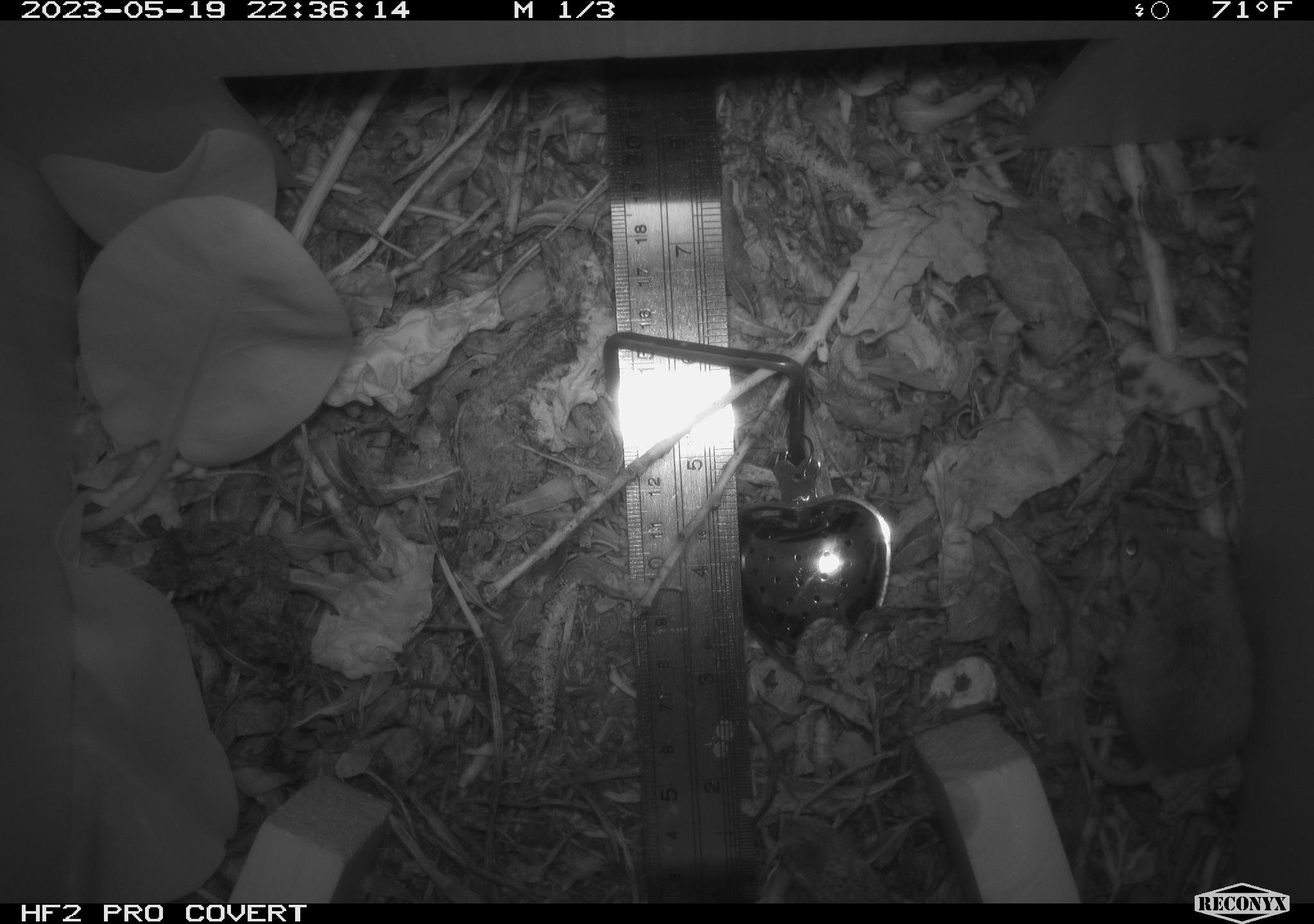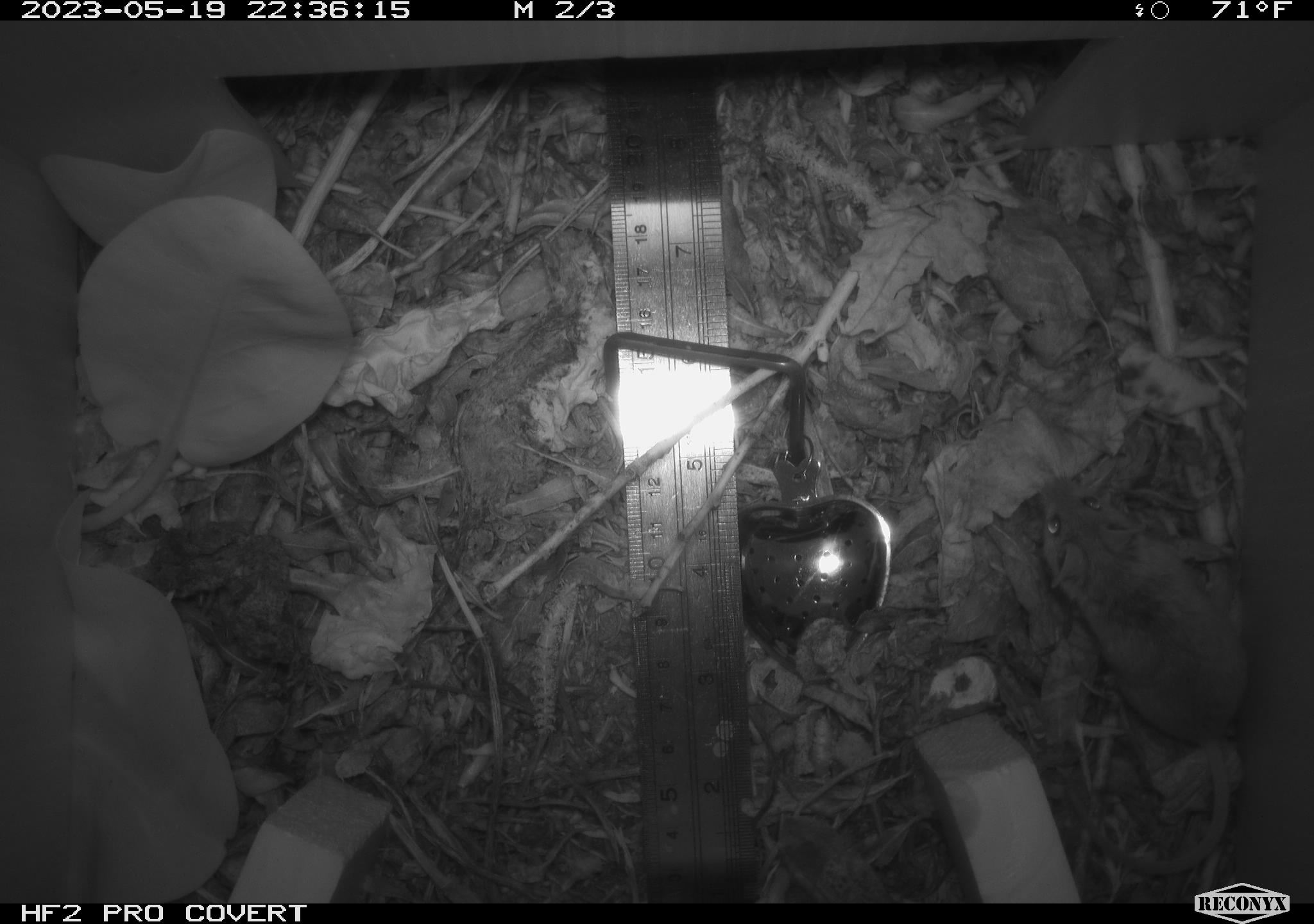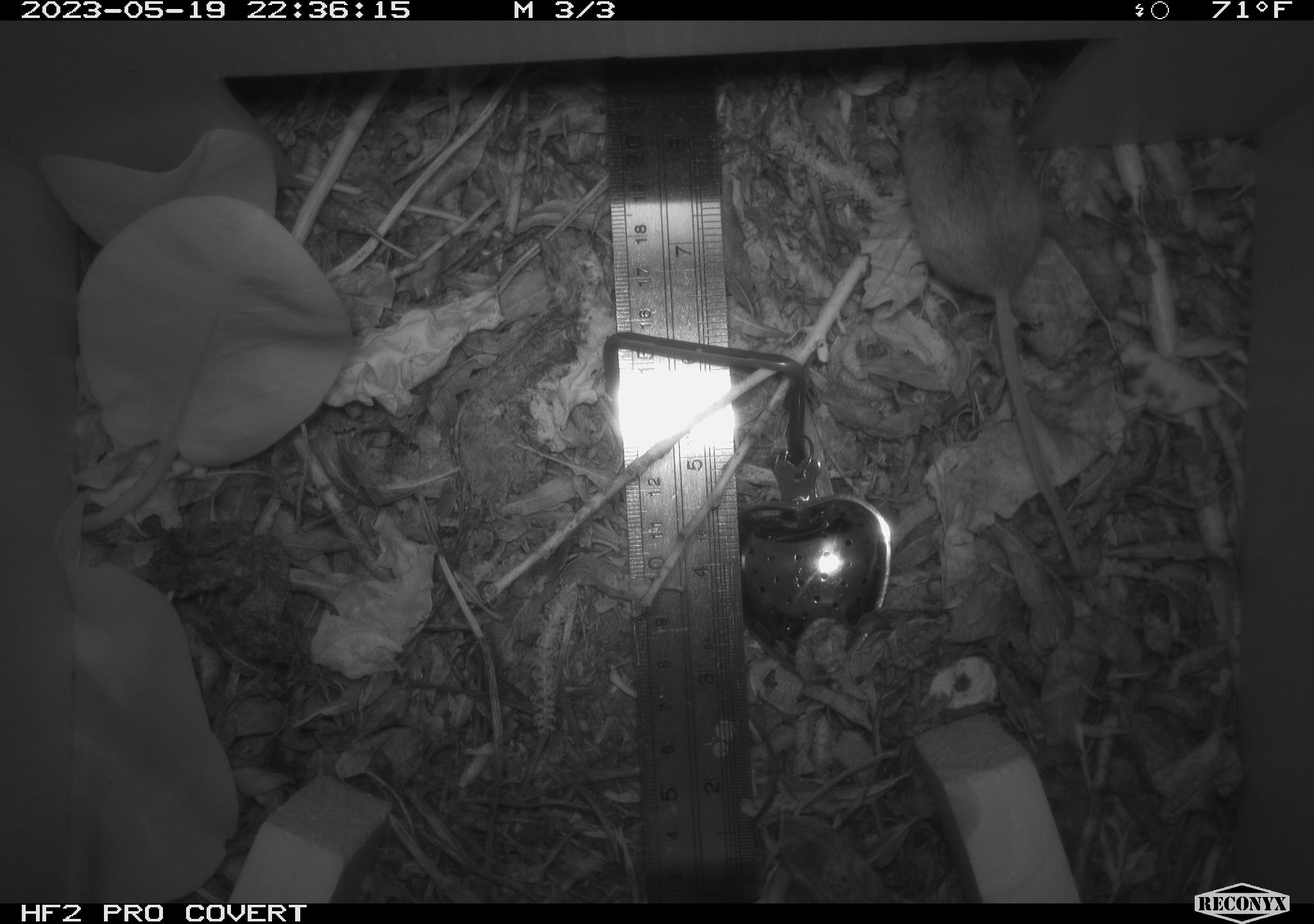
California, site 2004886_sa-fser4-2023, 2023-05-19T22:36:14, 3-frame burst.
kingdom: Animalia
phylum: Chordata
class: Mammalia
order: Rodentia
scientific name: Rodentia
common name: mouse species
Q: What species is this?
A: Mouse species (Rodentia).